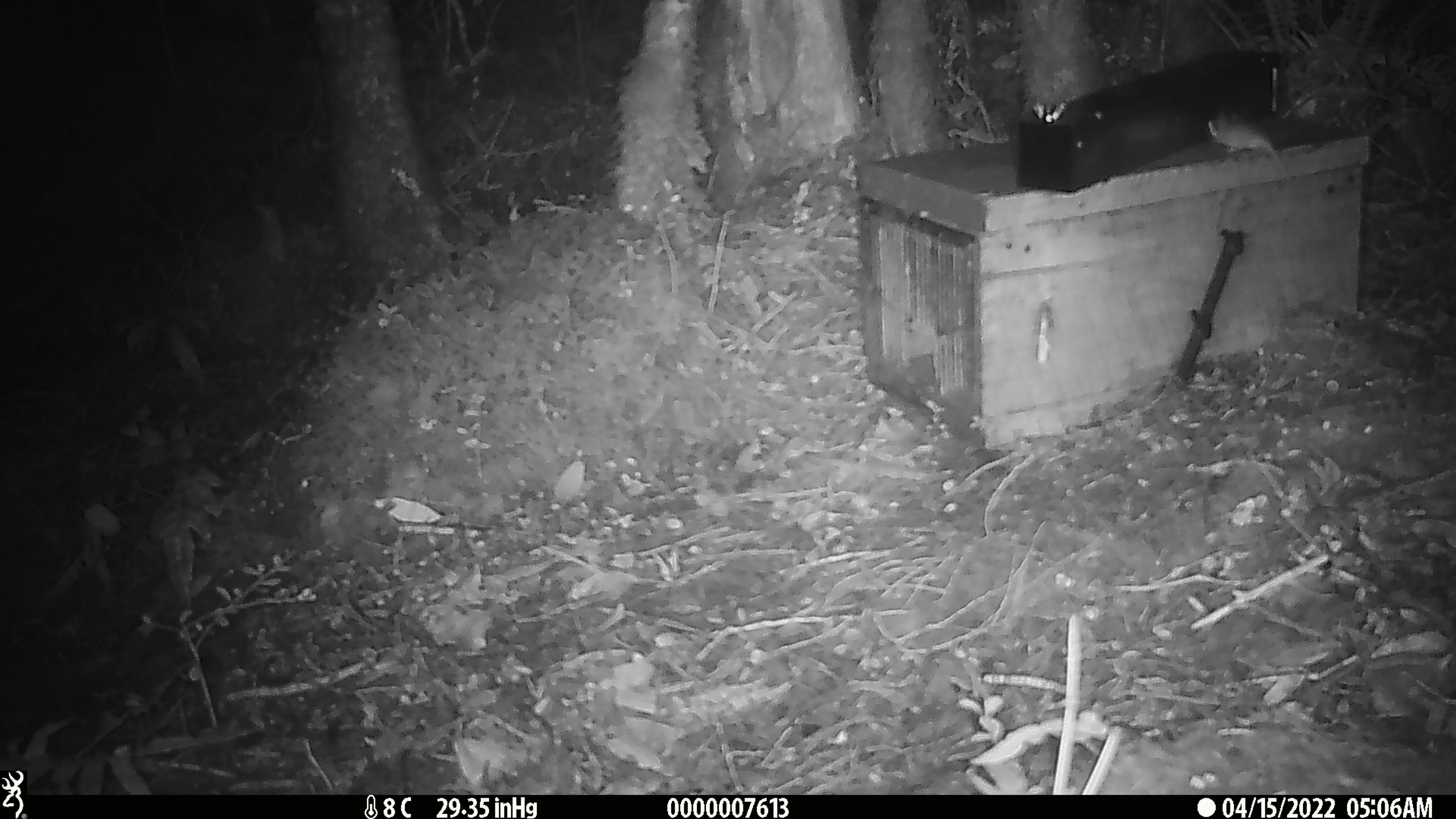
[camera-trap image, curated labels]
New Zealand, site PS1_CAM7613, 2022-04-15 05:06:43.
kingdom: Animalia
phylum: Chordata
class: Mammalia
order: Rodentia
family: Muridae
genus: Mus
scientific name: Mus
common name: mouse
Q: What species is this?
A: Mouse (Mus).